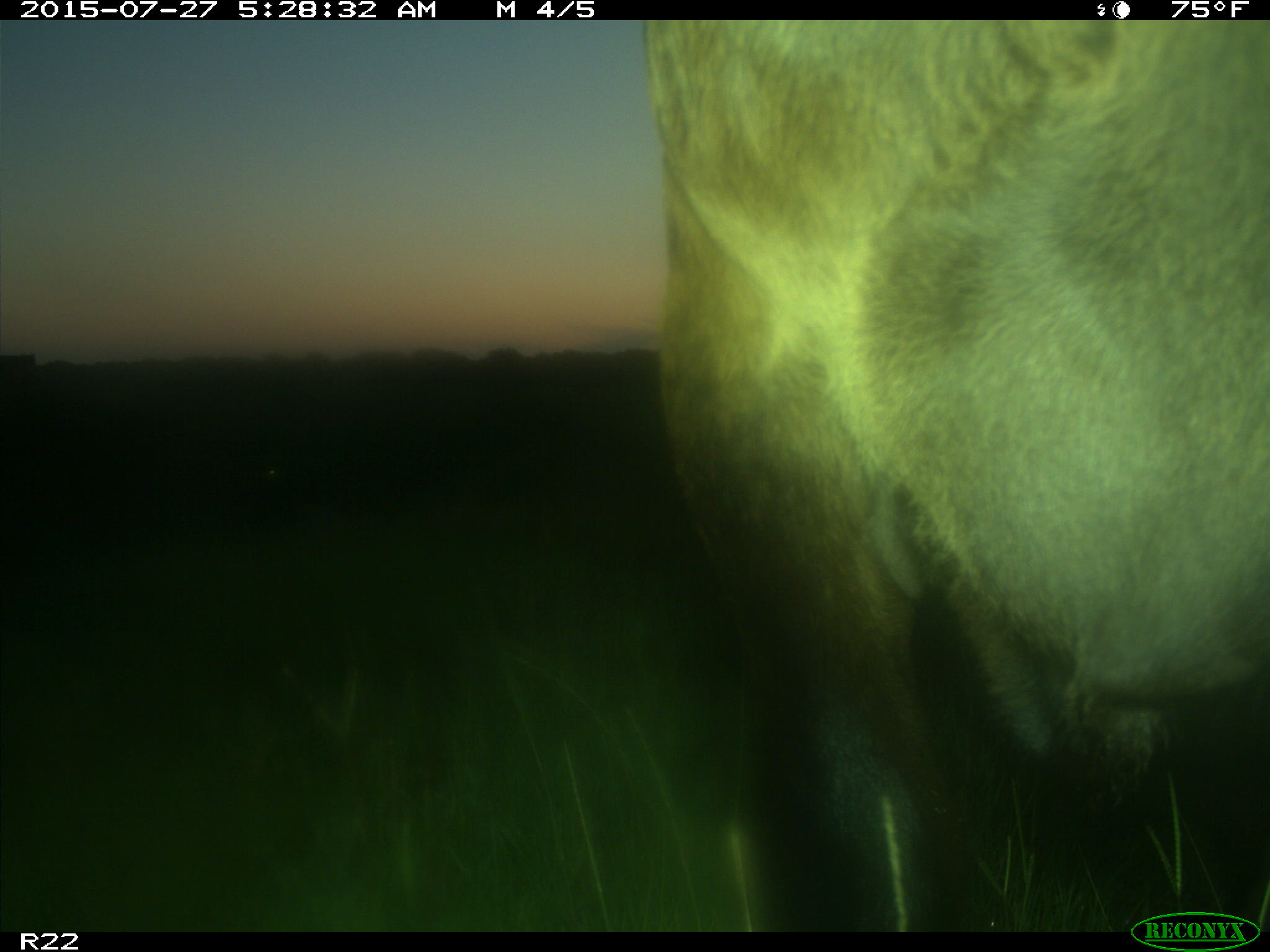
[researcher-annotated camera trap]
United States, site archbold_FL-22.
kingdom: Animalia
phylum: Chordata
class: Mammalia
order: Artiodactyla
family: Bovidae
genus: Bos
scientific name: Bos taurus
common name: domestic cow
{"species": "Bos taurus (domestic cow)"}